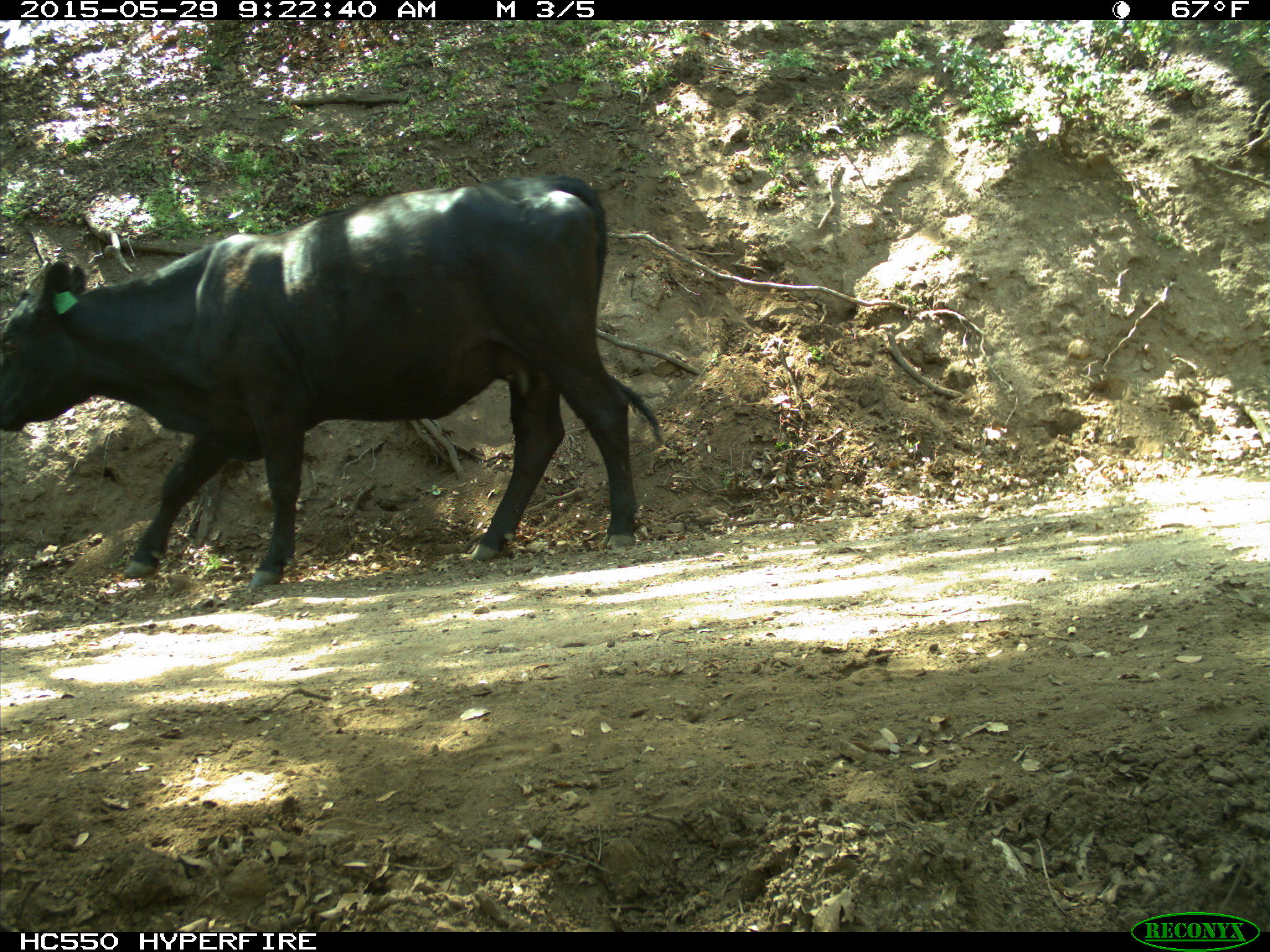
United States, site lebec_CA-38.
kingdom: Animalia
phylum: Chordata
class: Mammalia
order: Artiodactyla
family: Bovidae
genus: Bos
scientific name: Bos taurus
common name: domestic cow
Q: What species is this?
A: Bos taurus (domestic cow).